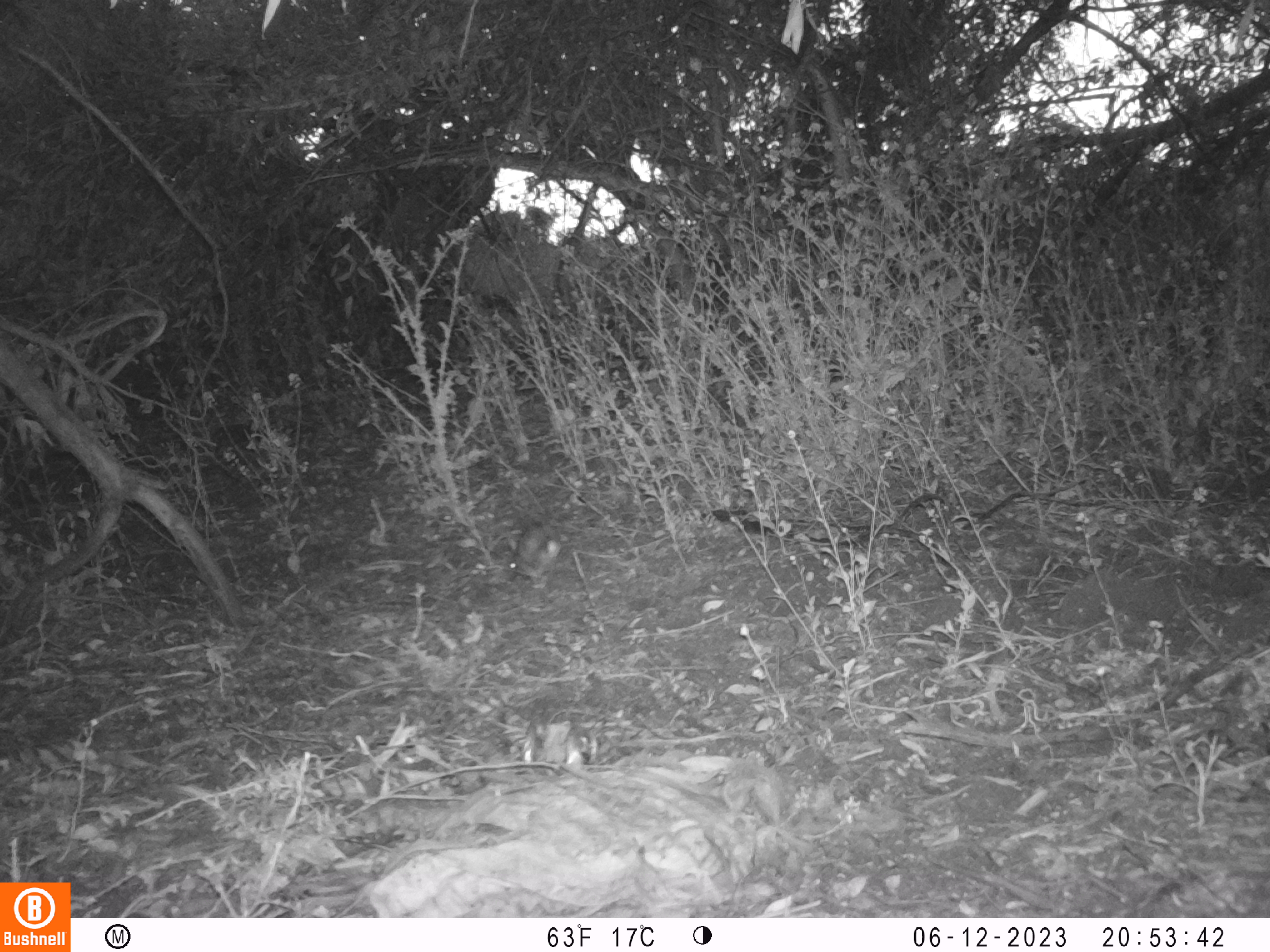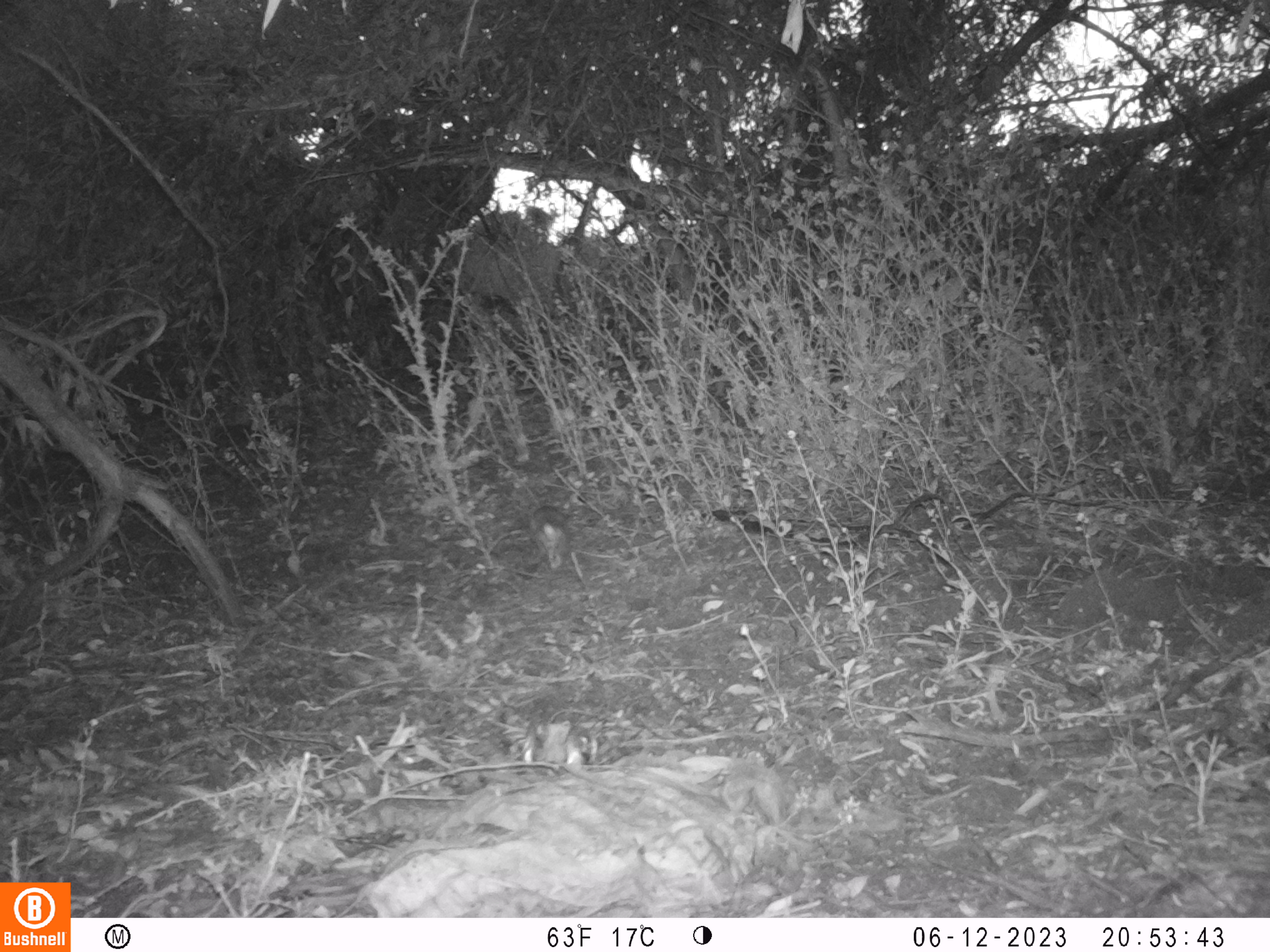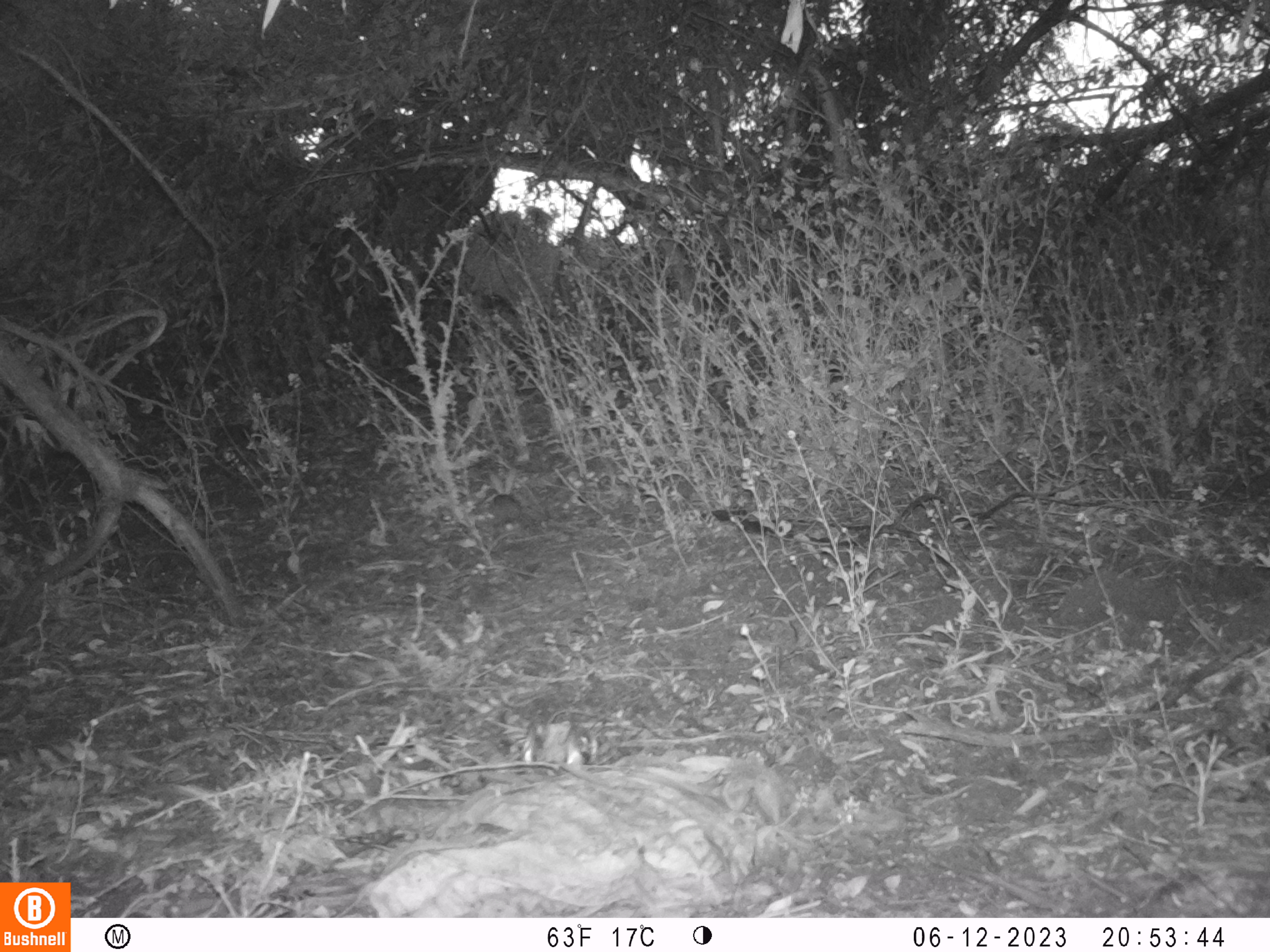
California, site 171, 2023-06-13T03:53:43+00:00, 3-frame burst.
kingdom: Animalia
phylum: Chordata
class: Mammalia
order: Lagomorpha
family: Leporidae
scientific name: Leporidae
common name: rabbit